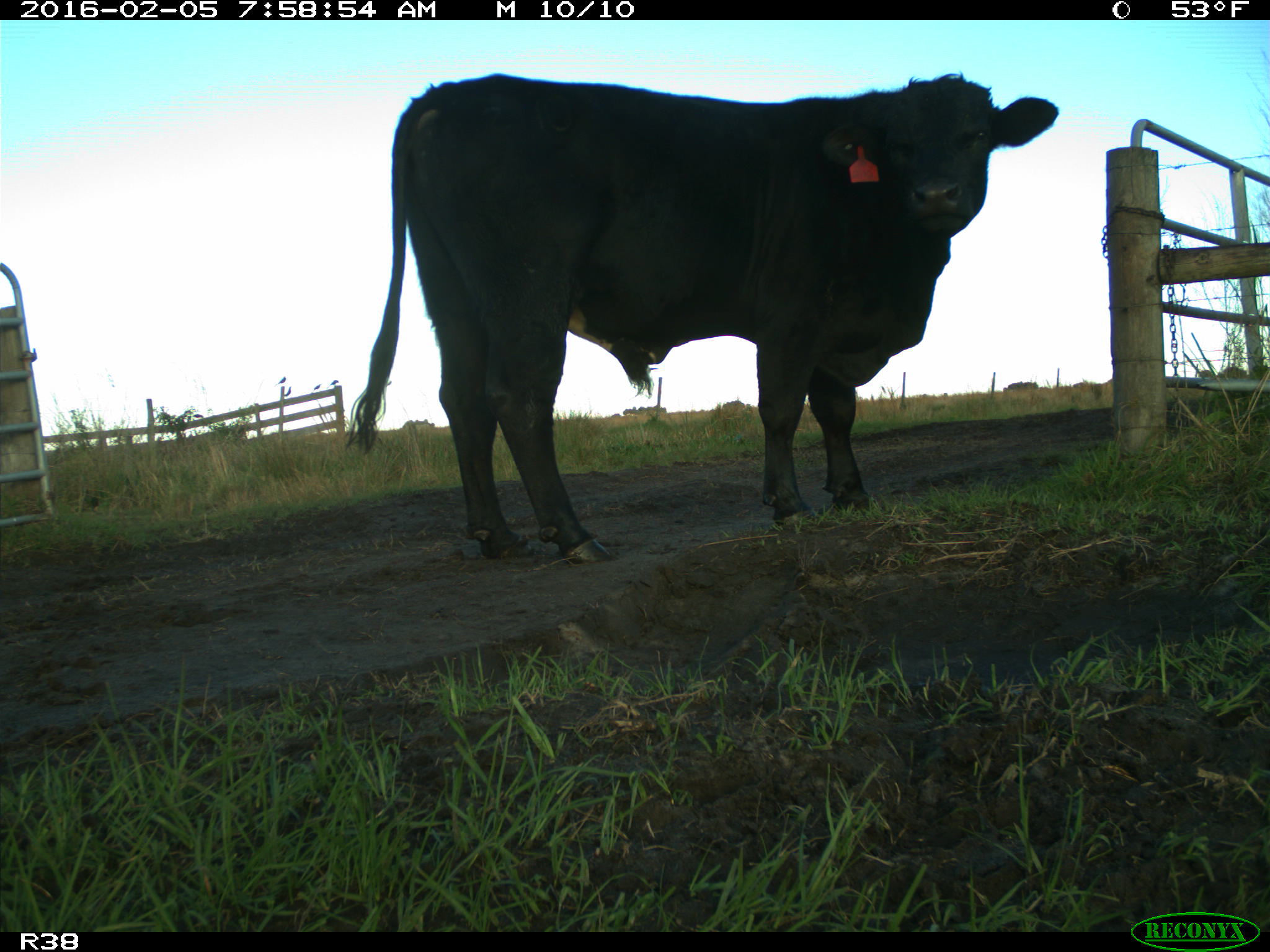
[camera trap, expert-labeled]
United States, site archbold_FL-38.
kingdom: Animalia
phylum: Chordata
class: Mammalia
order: Artiodactyla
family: Bovidae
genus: Bos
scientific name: Bos taurus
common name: domestic cow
Bos taurus (domestic cow).